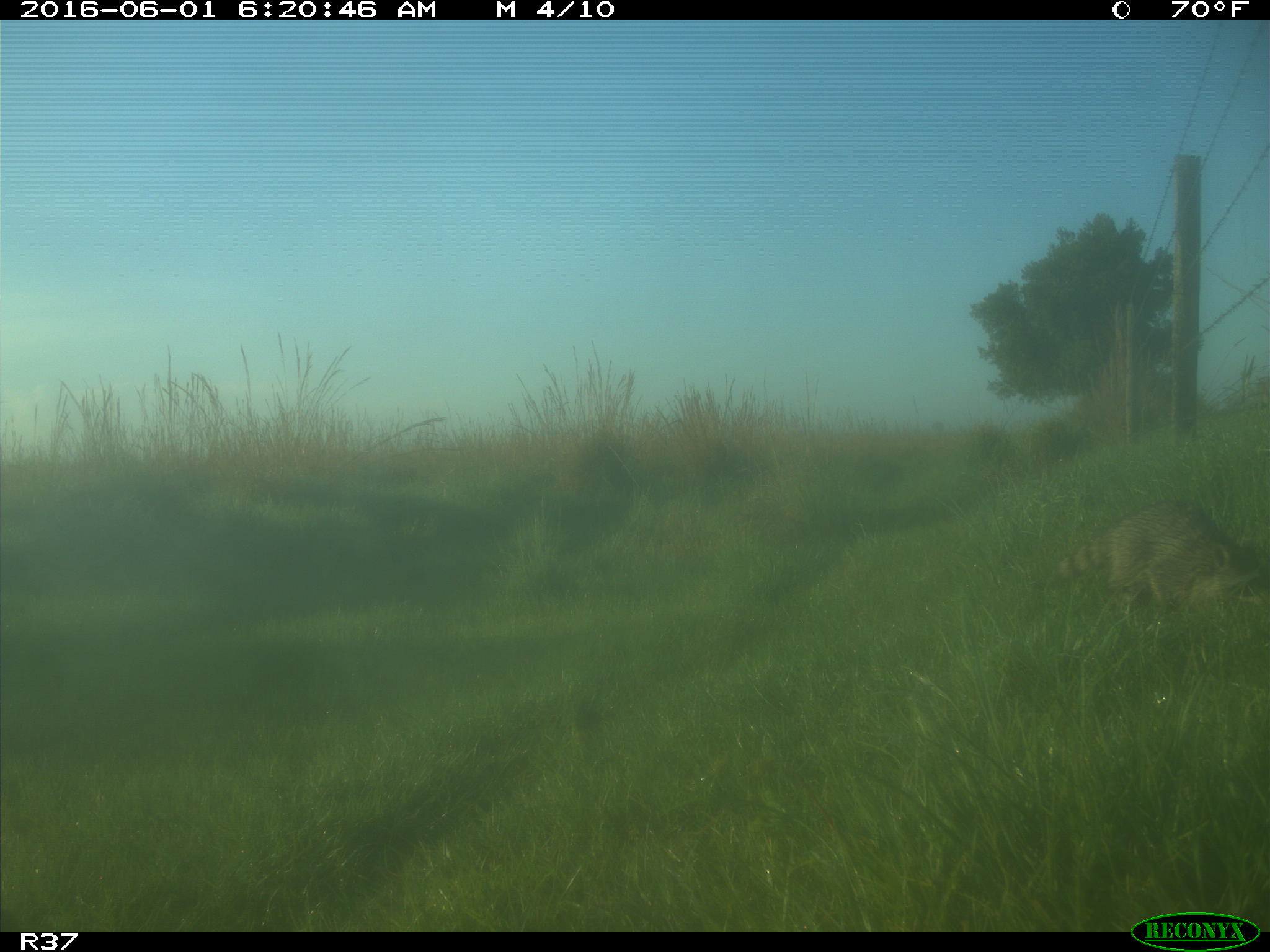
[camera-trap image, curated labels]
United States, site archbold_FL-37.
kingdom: Animalia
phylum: Chordata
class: Mammalia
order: Carnivora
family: Procyonidae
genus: Procyon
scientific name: Procyon lotor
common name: common raccoon